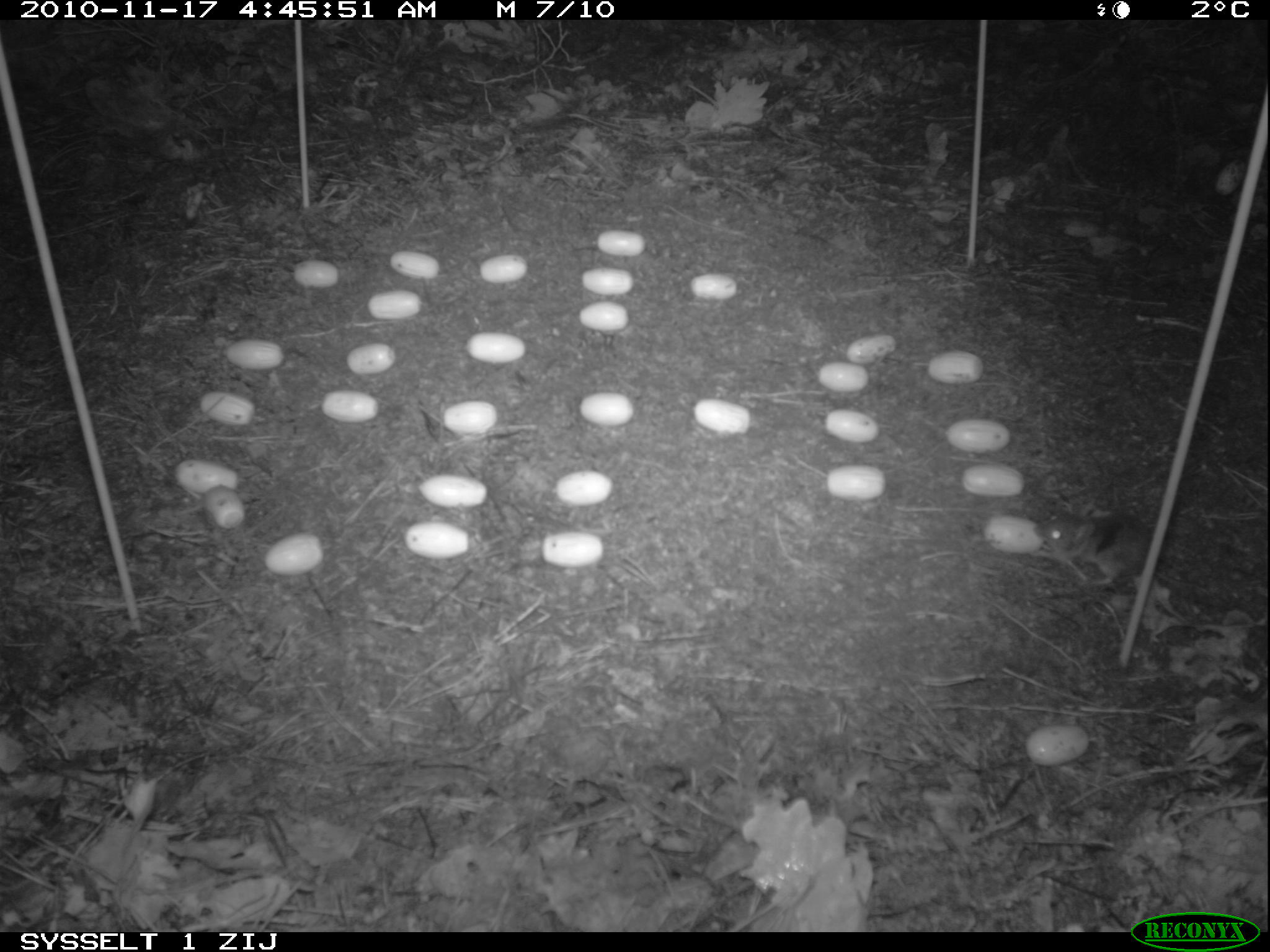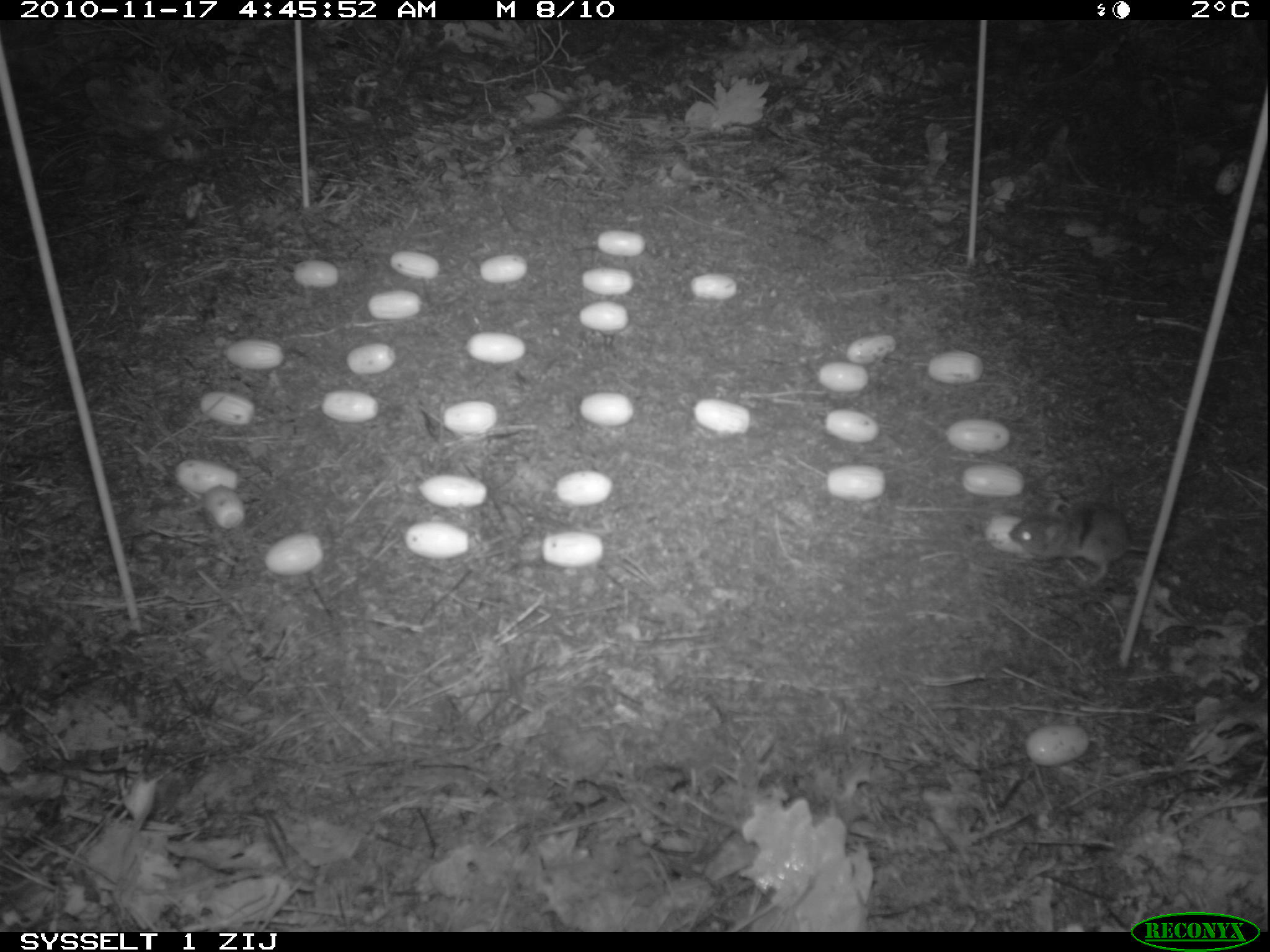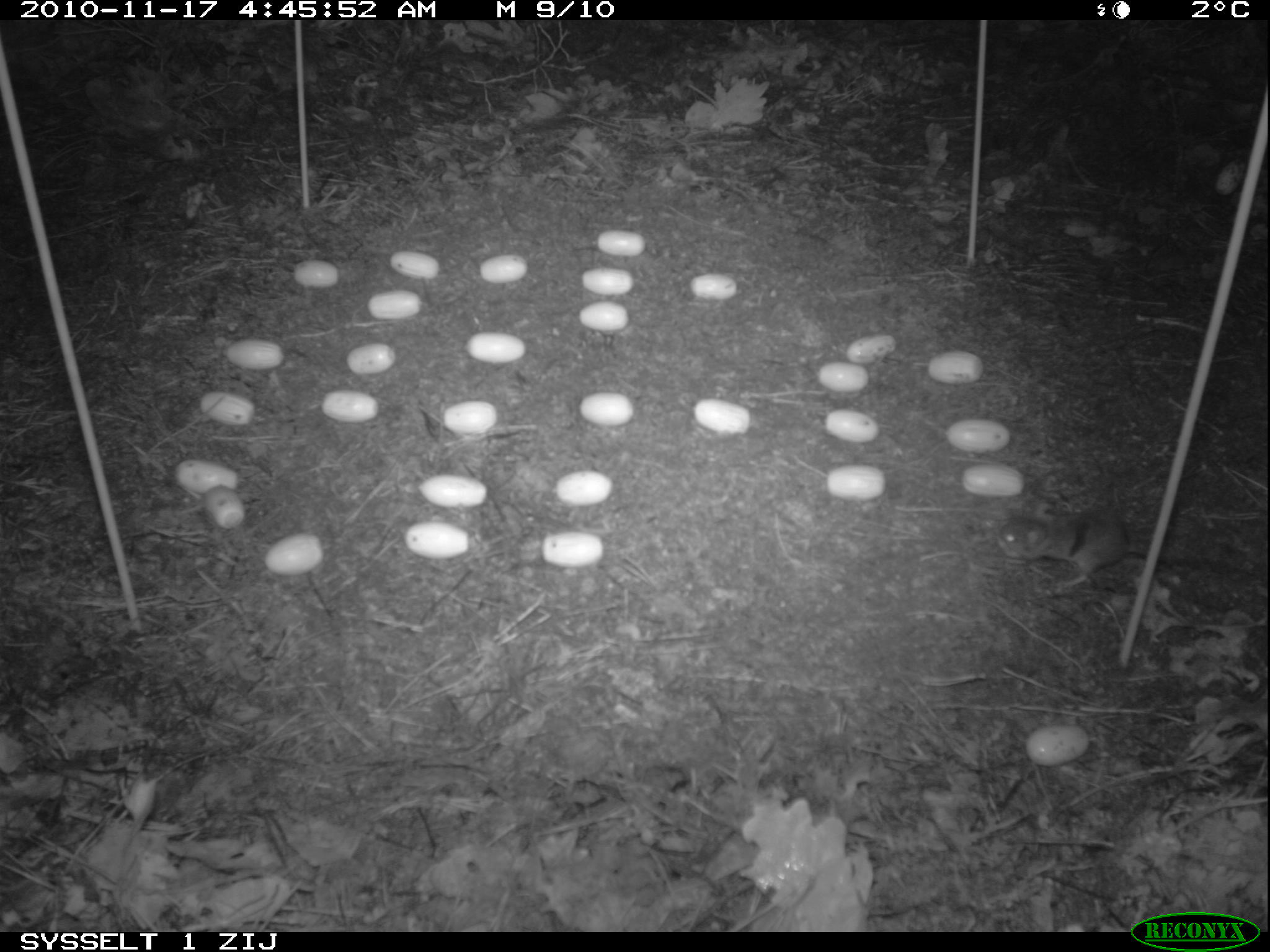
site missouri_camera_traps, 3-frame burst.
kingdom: Animalia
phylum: Chordata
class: Mammalia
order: Rodentia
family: Muridae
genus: Apodemus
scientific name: Apodemus sylvaticus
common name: wood mouse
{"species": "wood mouse (Apodemus sylvaticus)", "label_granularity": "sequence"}